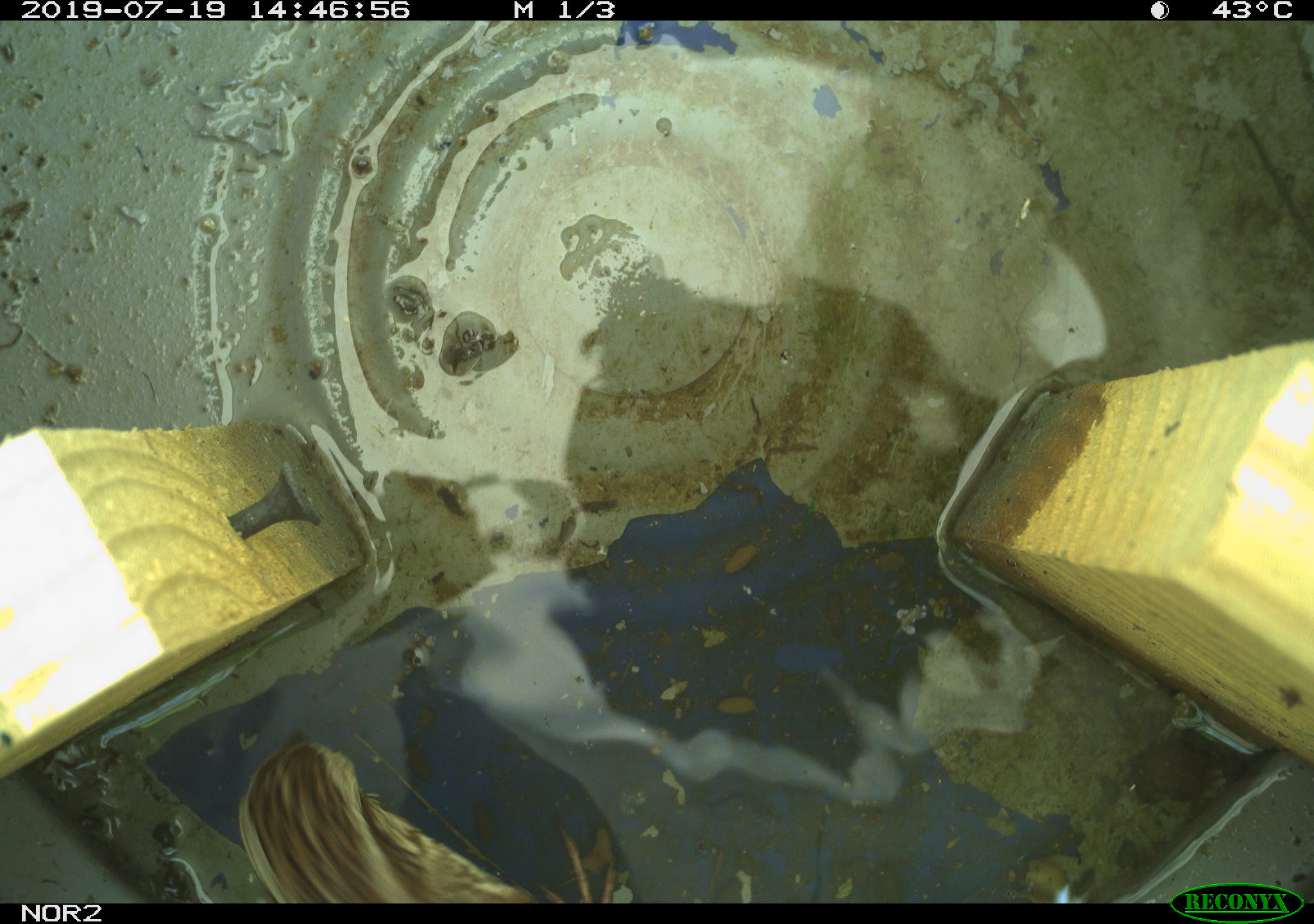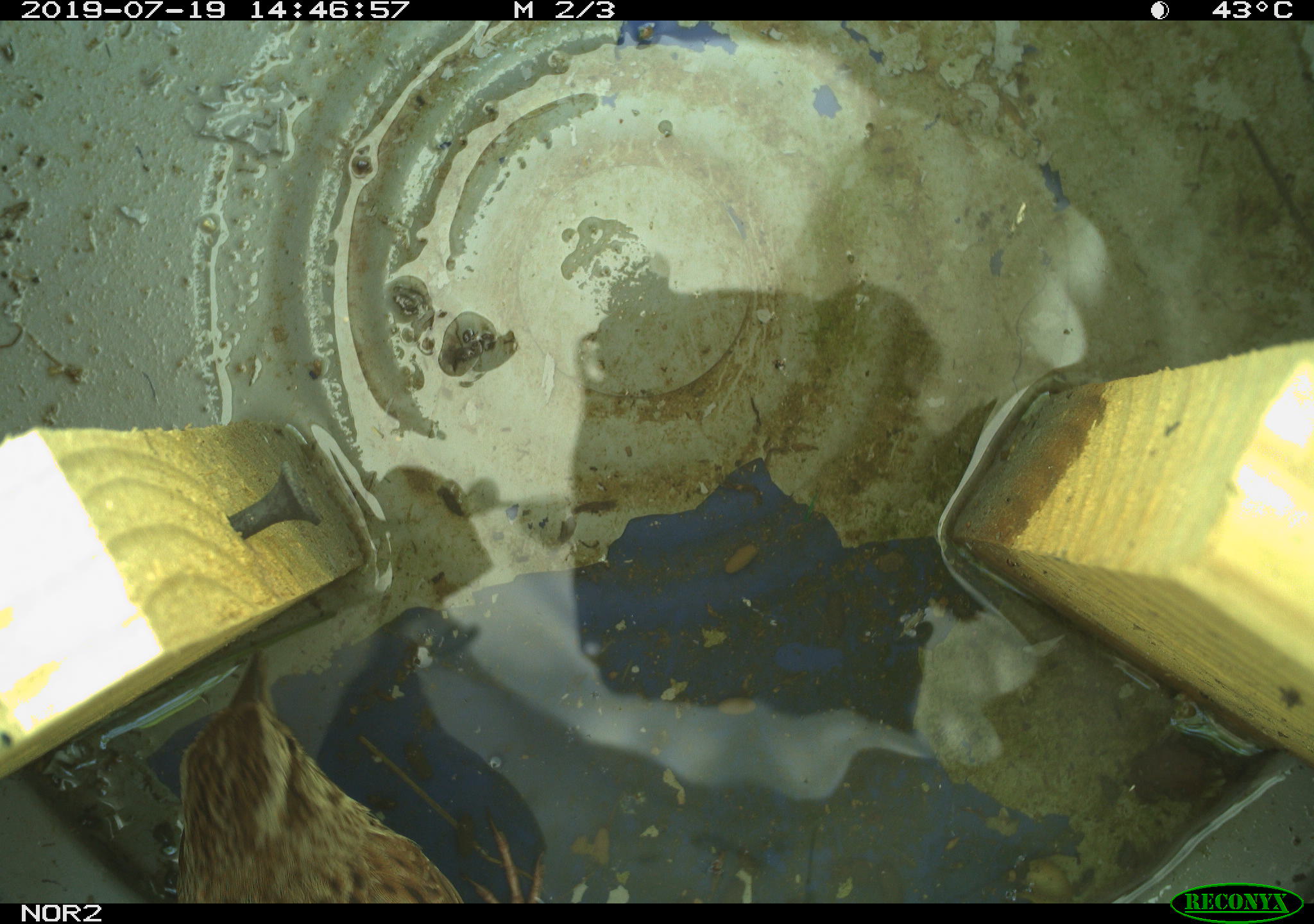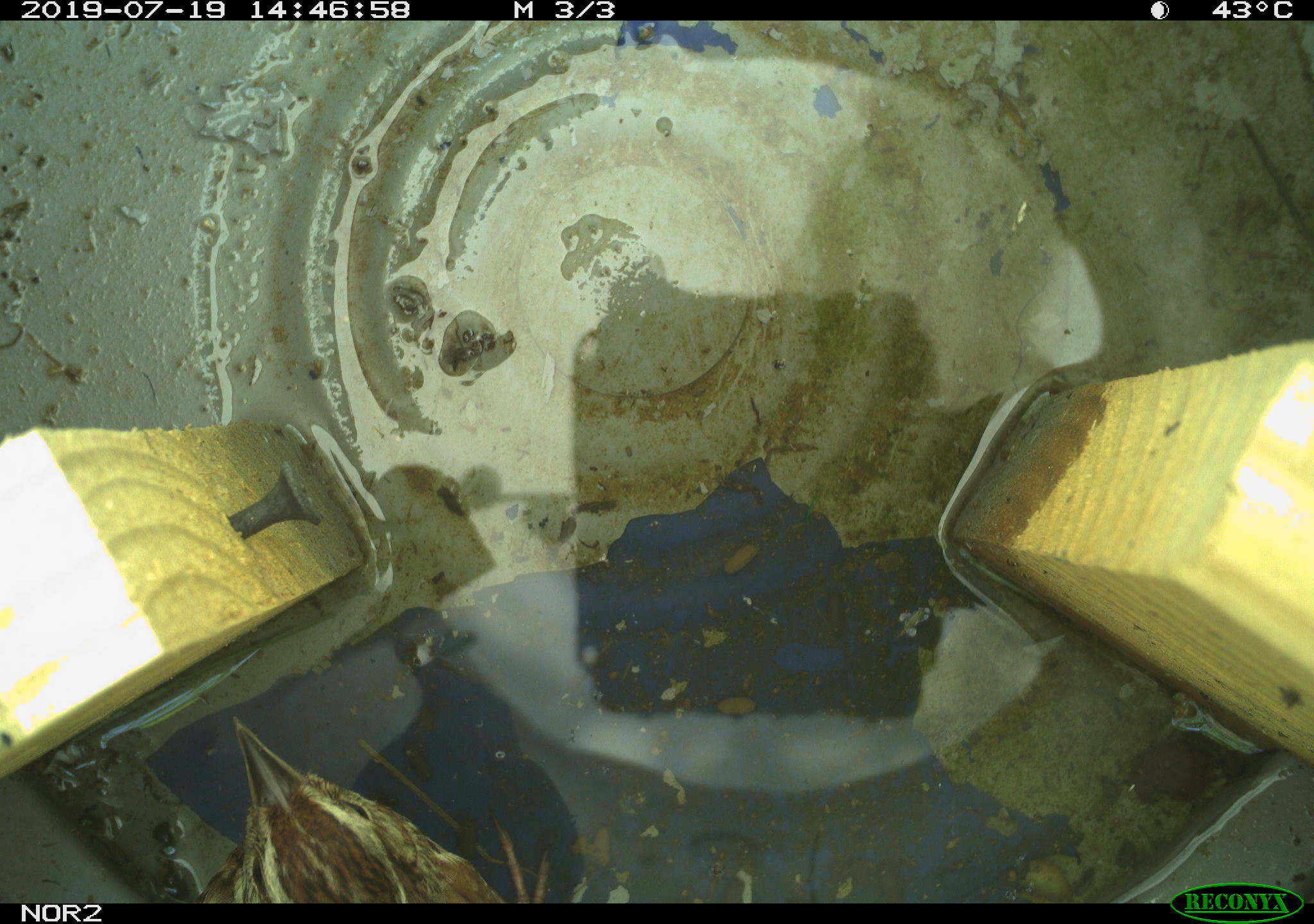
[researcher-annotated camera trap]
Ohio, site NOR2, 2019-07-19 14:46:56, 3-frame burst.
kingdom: Animalia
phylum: Chordata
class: Aves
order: Passeriformes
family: Passerellidae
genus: Melospiza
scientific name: Melospiza melodia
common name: song sparrow